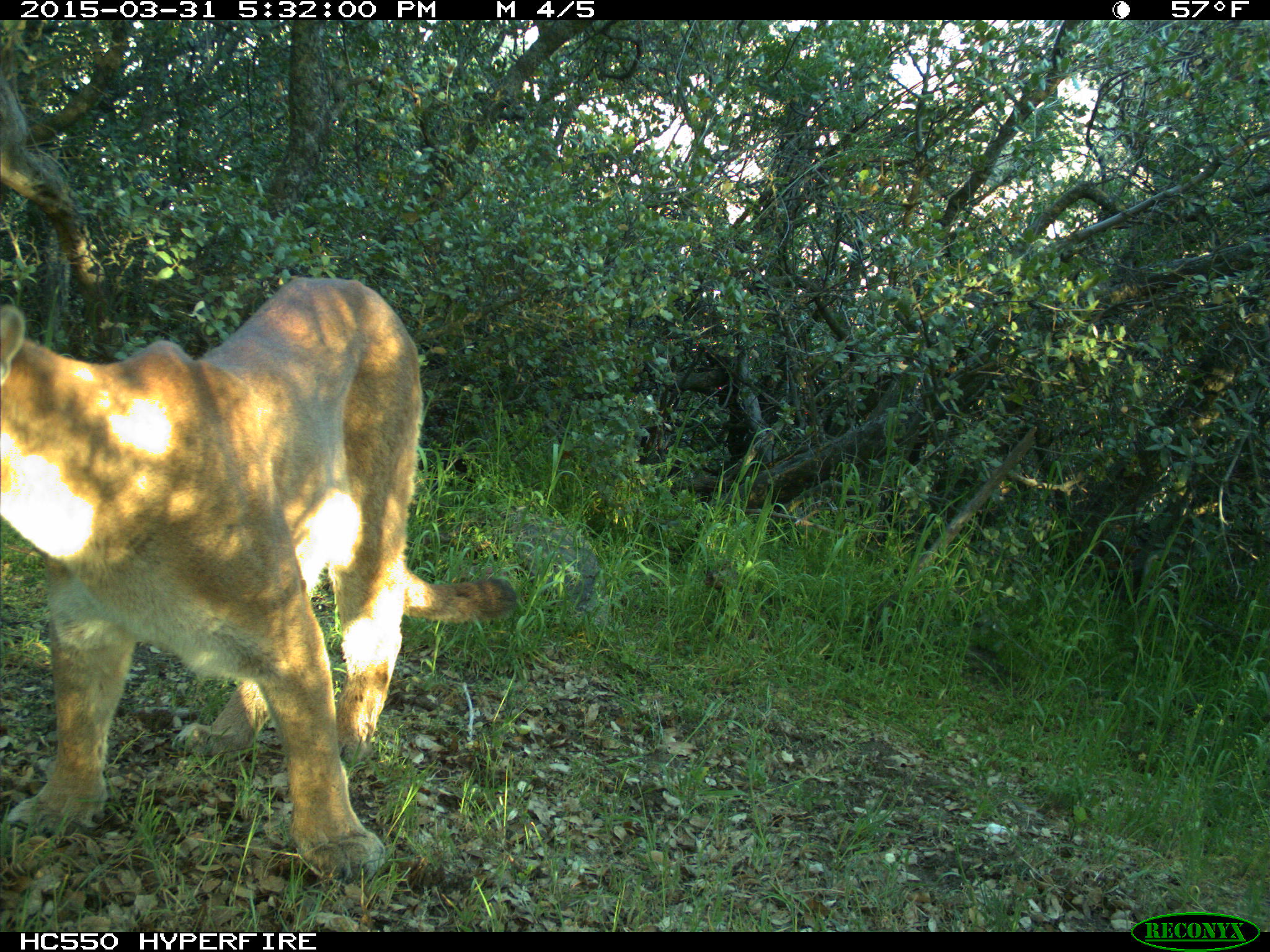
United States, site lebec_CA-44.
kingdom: Animalia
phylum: Chordata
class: Mammalia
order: Carnivora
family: Felidae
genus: Puma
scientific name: Puma concolor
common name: mountain lion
Puma concolor (mountain lion).